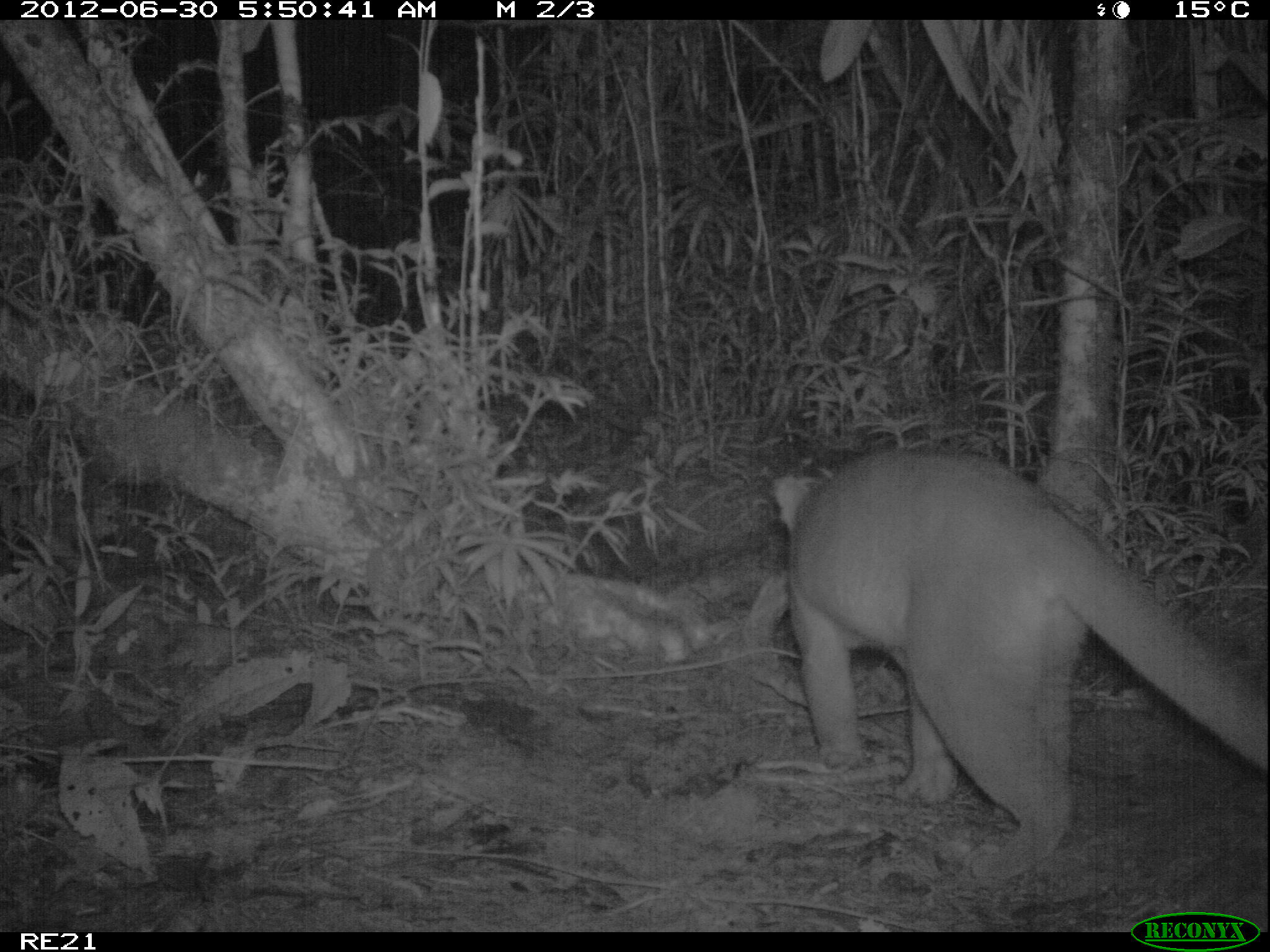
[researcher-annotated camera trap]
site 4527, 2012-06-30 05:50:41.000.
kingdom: Animalia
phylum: Chordata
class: Mammalia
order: Carnivora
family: Eupleridae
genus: Cryptoprocta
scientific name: Cryptoprocta ferox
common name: fossa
Cryptoprocta ferox (fossa), count 1.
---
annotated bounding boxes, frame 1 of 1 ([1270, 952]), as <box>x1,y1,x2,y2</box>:
cryptoprocta ferox: <box>769,447,1263,874</box>